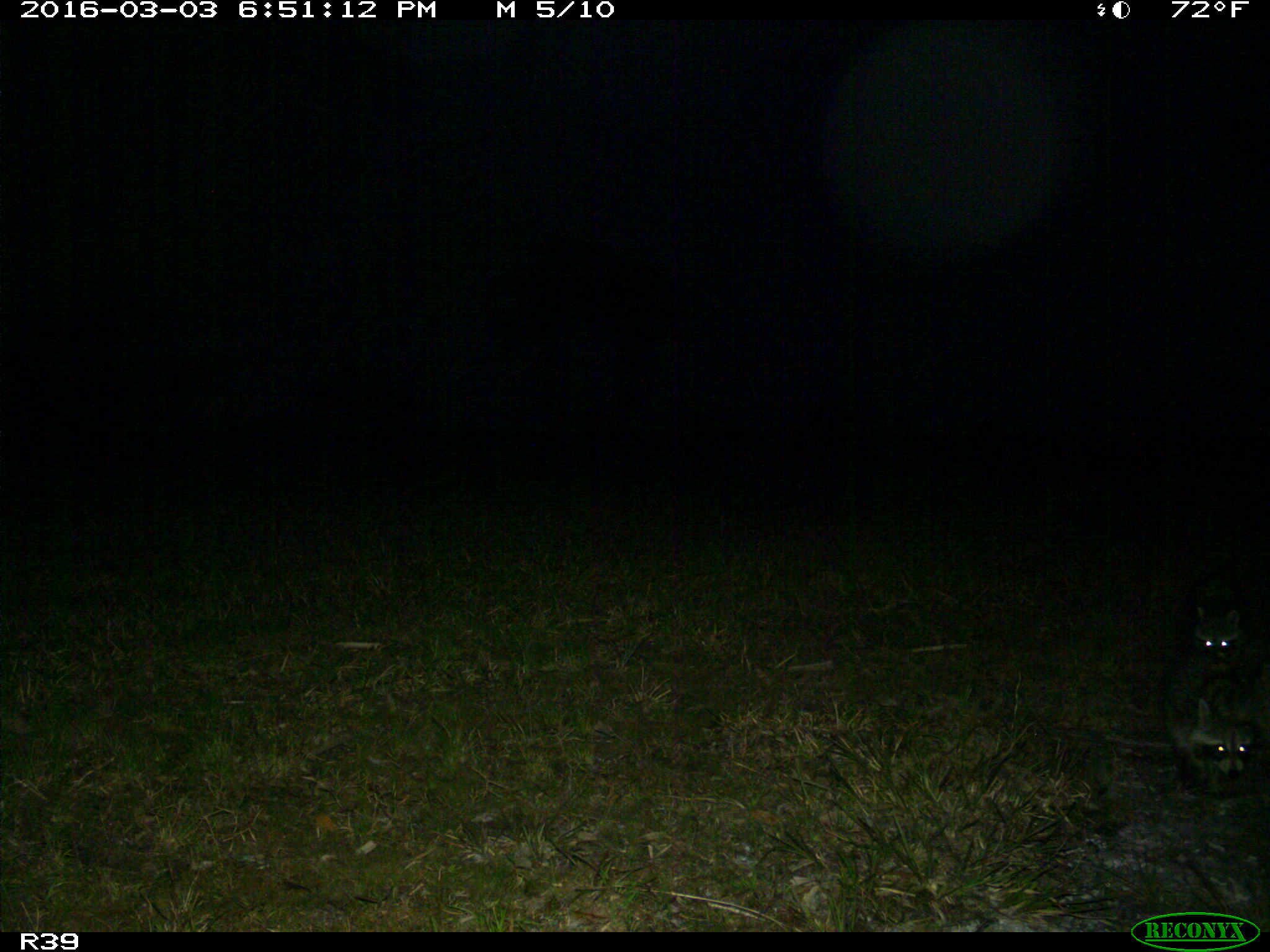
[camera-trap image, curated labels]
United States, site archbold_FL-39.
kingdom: Animalia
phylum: Chordata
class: Mammalia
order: Carnivora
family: Procyonidae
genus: Procyon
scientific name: Procyon lotor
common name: common raccoon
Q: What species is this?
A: Procyon lotor (common raccoon).